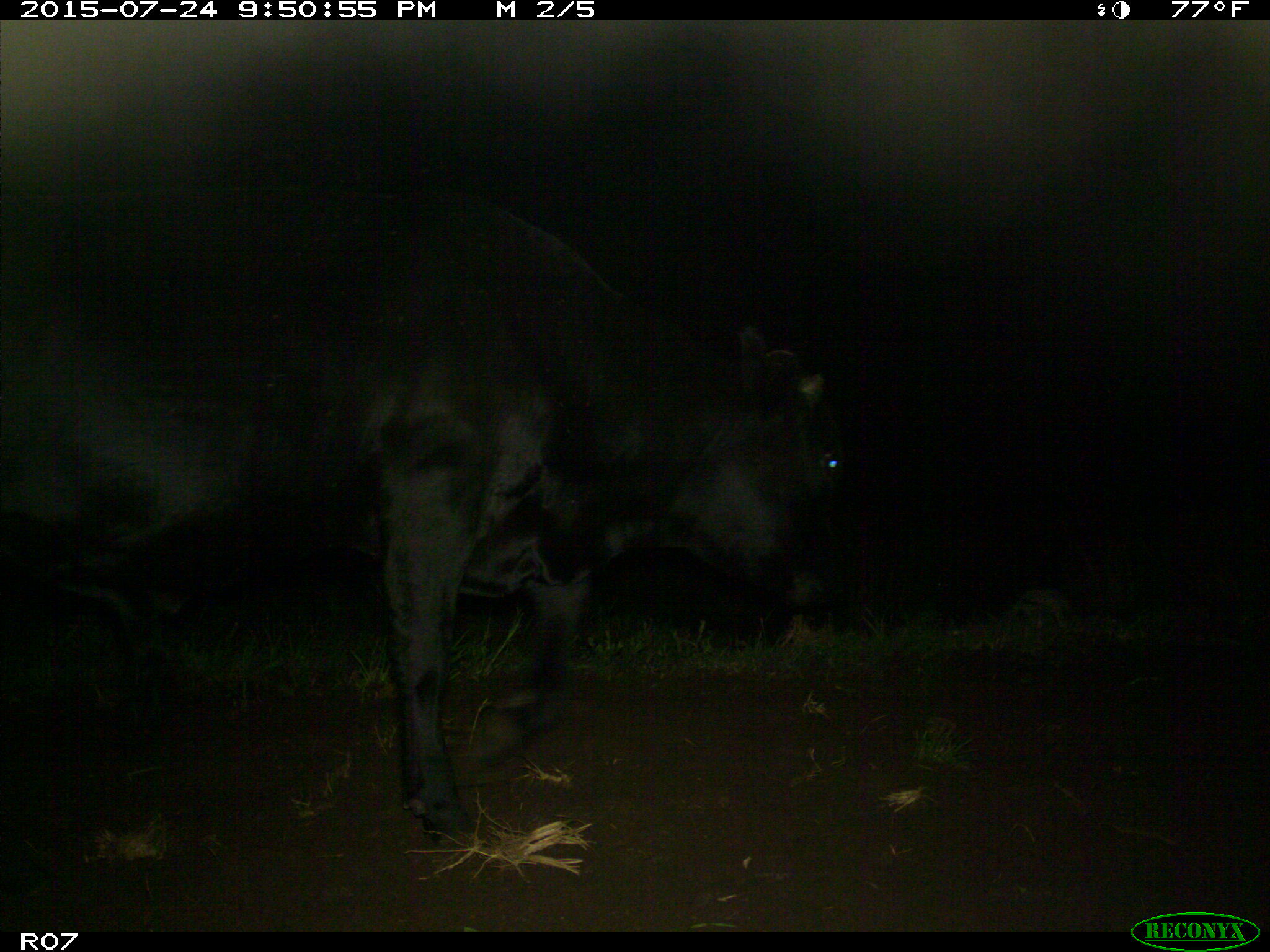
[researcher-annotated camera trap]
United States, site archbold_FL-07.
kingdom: Animalia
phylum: Chordata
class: Mammalia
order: Artiodactyla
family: Bovidae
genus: Bos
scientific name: Bos taurus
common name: domestic cow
Bos taurus (domestic cow).